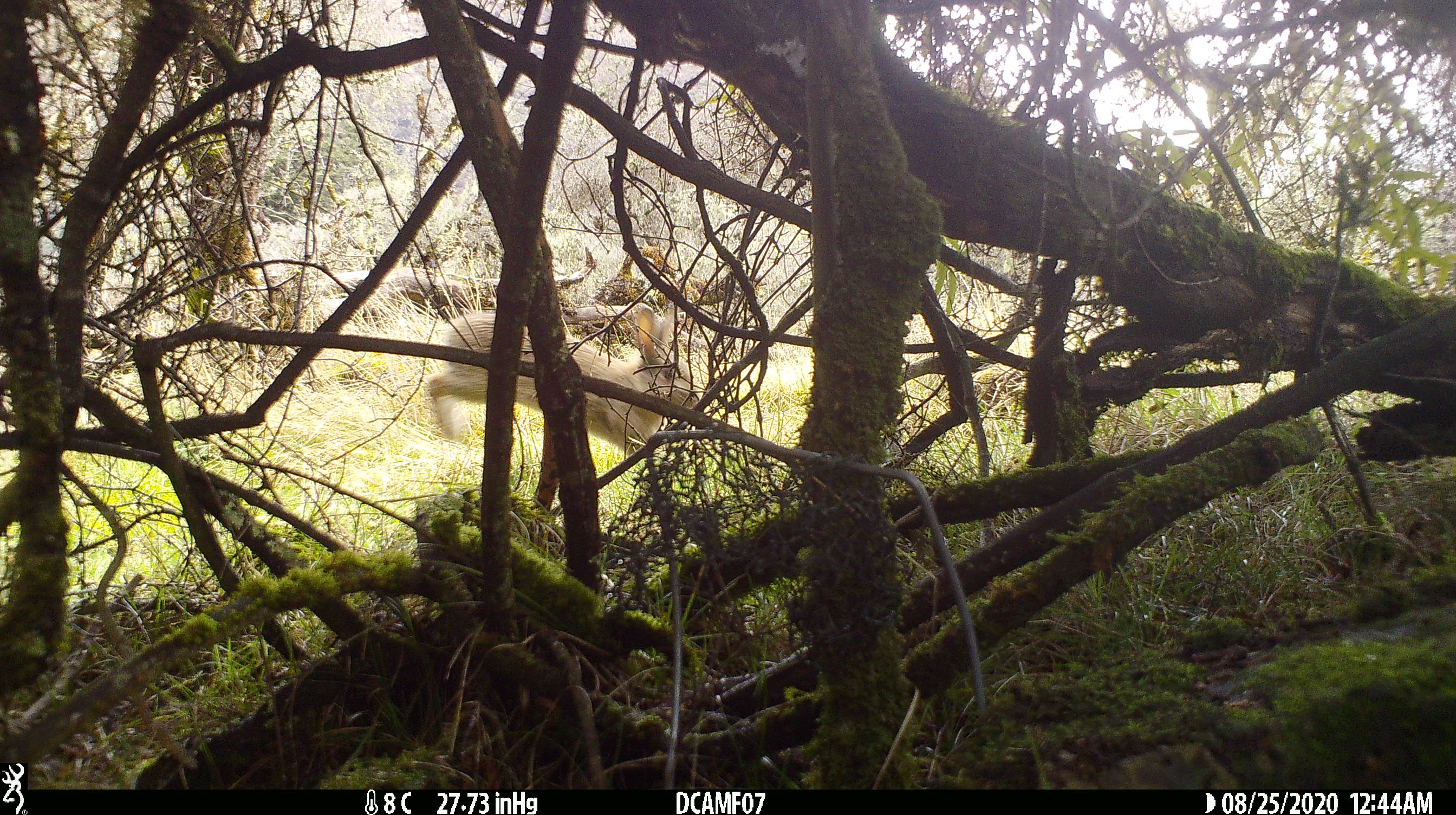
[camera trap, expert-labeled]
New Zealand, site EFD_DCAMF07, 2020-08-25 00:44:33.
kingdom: Animalia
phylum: Chordata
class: Mammalia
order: Lagomorpha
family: Leporidae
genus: Oryctolagus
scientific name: Oryctolagus cuniculus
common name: european rabbit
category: rabbit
Rabbit (european rabbit) (Oryctolagus cuniculus).